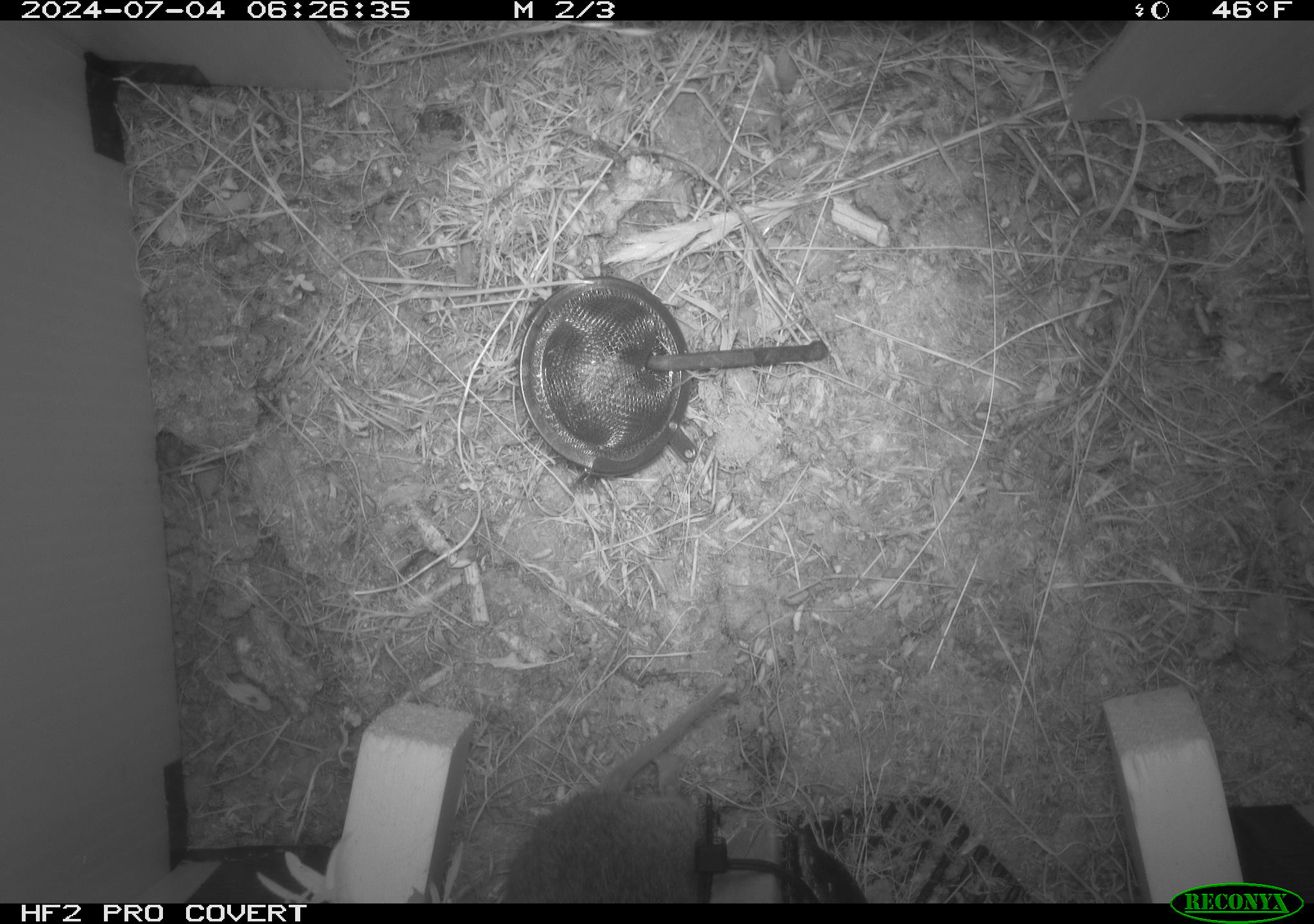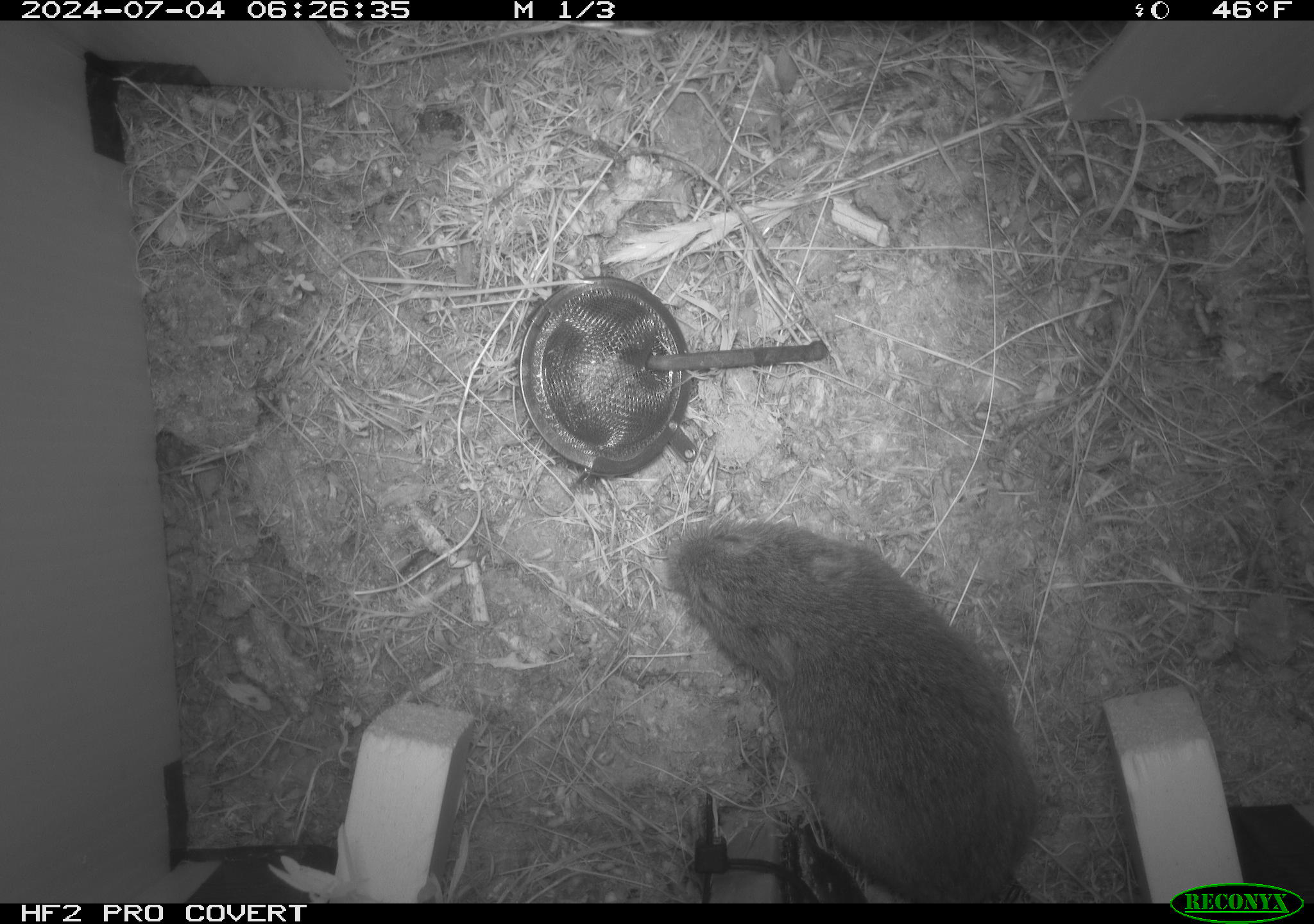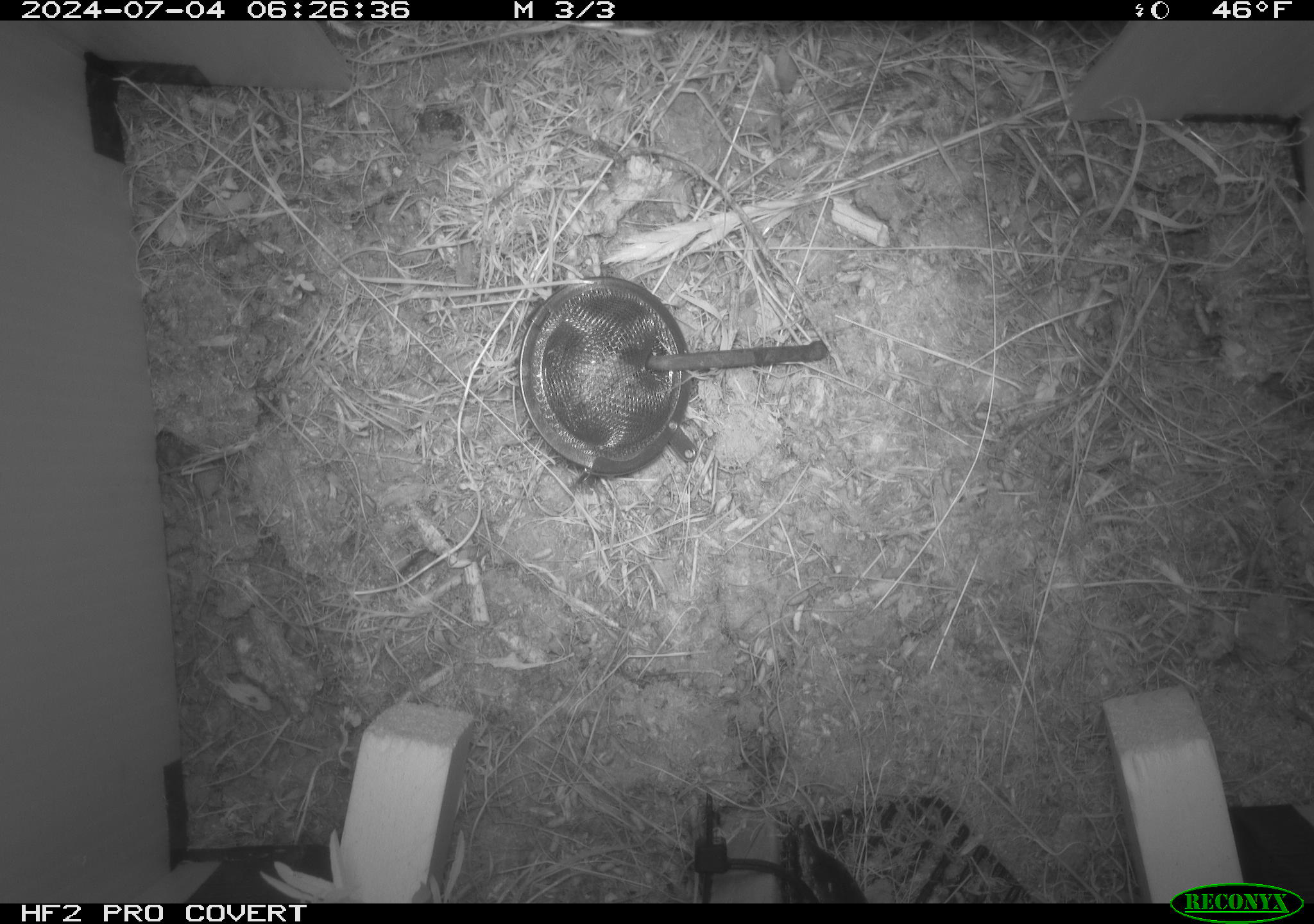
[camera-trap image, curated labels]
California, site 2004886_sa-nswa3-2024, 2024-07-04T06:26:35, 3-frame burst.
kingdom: Animalia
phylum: Chordata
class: Mammalia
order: Rodentia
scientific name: Rodentia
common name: rodent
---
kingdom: Animalia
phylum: Chordata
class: Mammalia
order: Rodentia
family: Cricetidae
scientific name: Arvicolinae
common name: voles, lemmings, and muskrats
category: arvicolinae subfamily